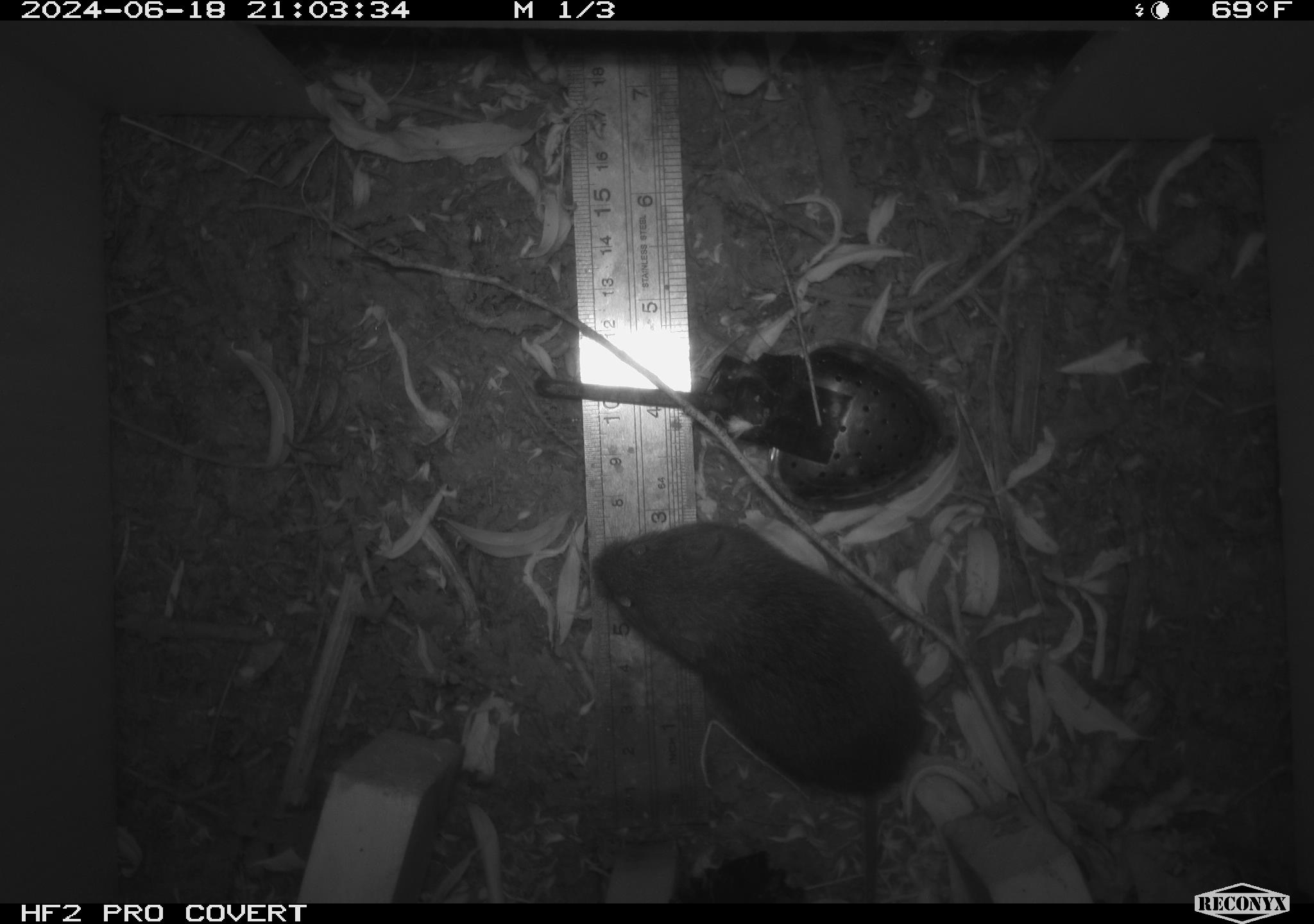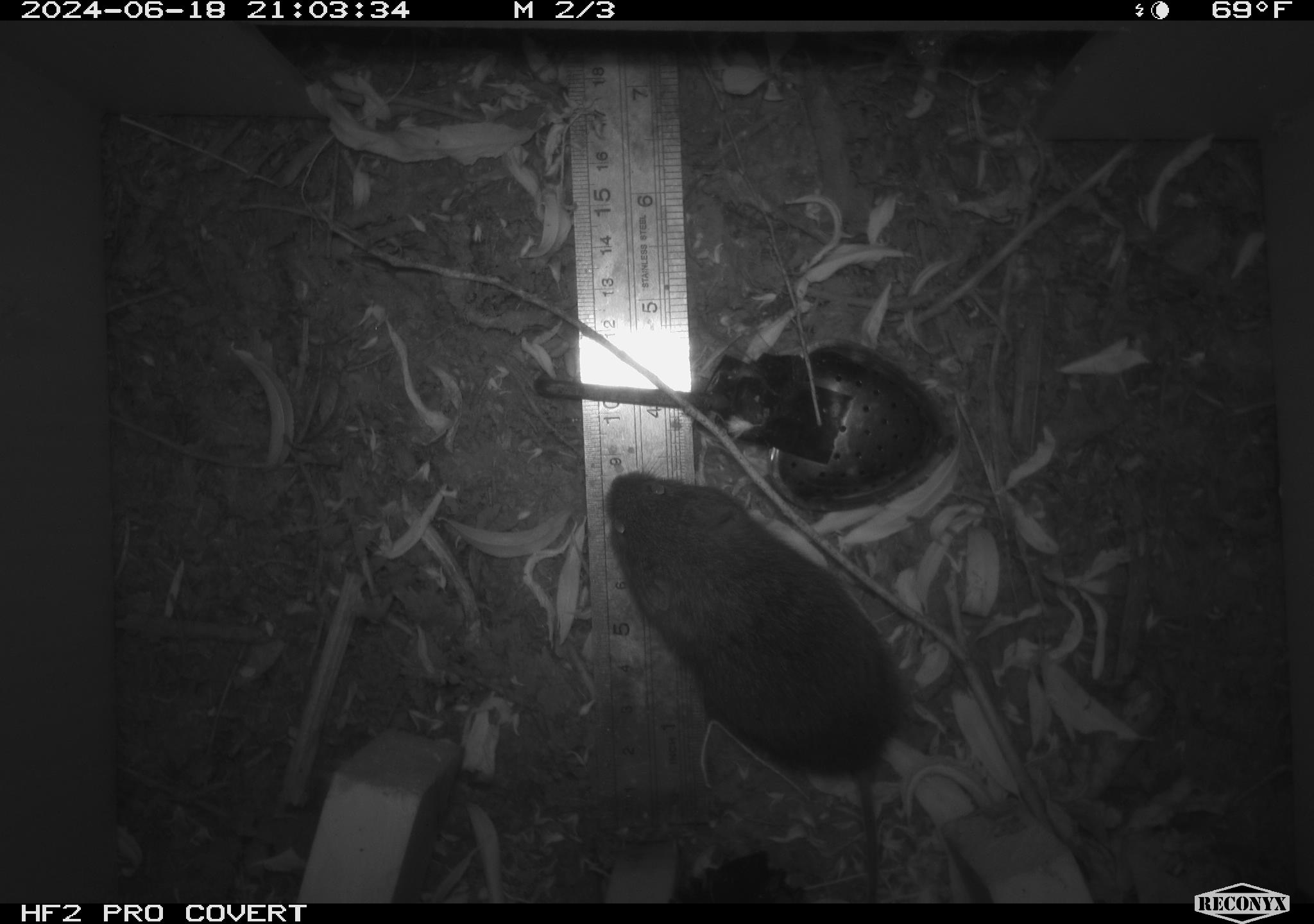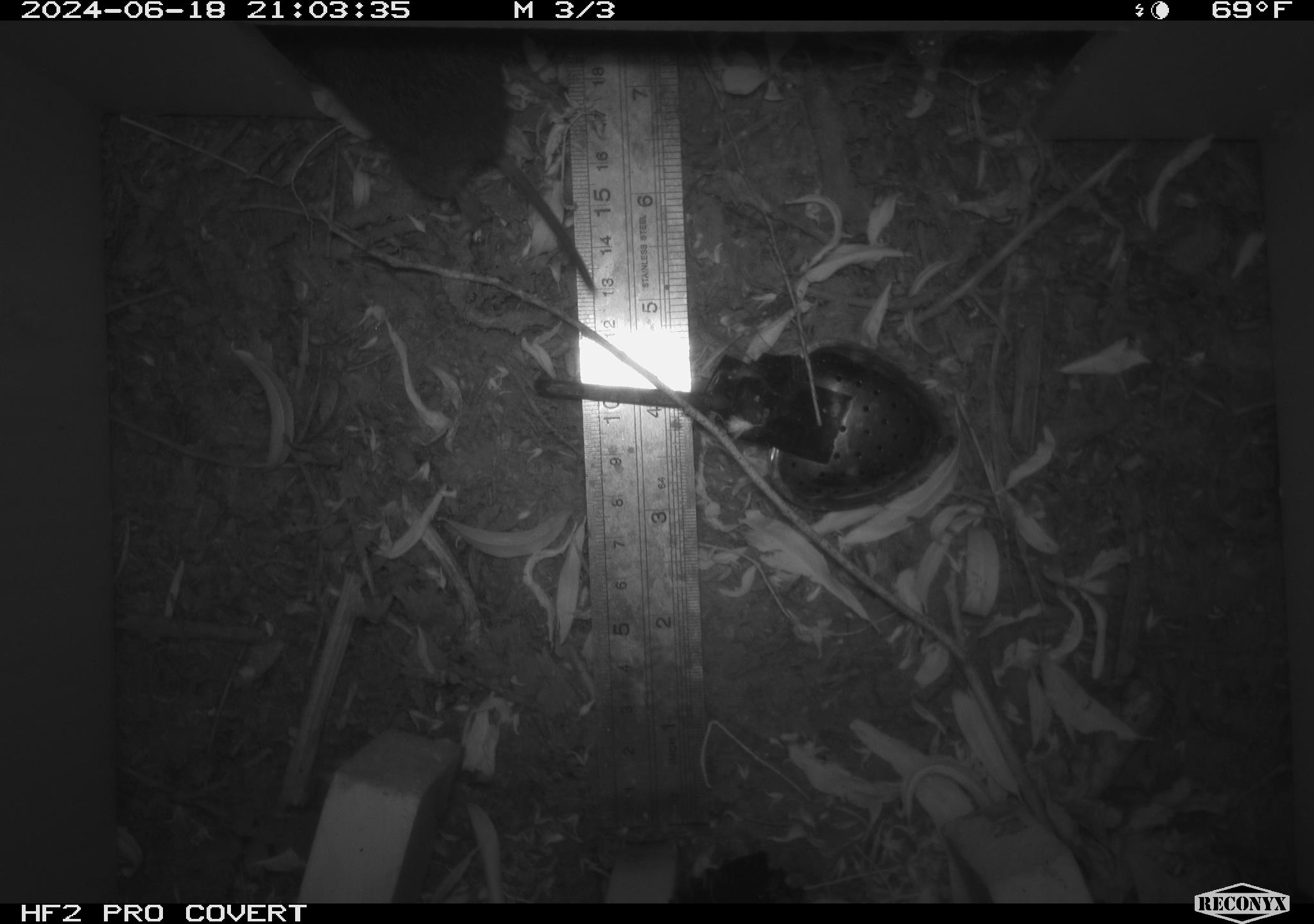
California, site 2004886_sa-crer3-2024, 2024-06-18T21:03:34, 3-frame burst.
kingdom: Animalia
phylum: Chordata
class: Mammalia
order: Rodentia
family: Cricetidae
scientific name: Arvicolinae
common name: voles, lemmings, and muskrats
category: arvicolinae subfamily